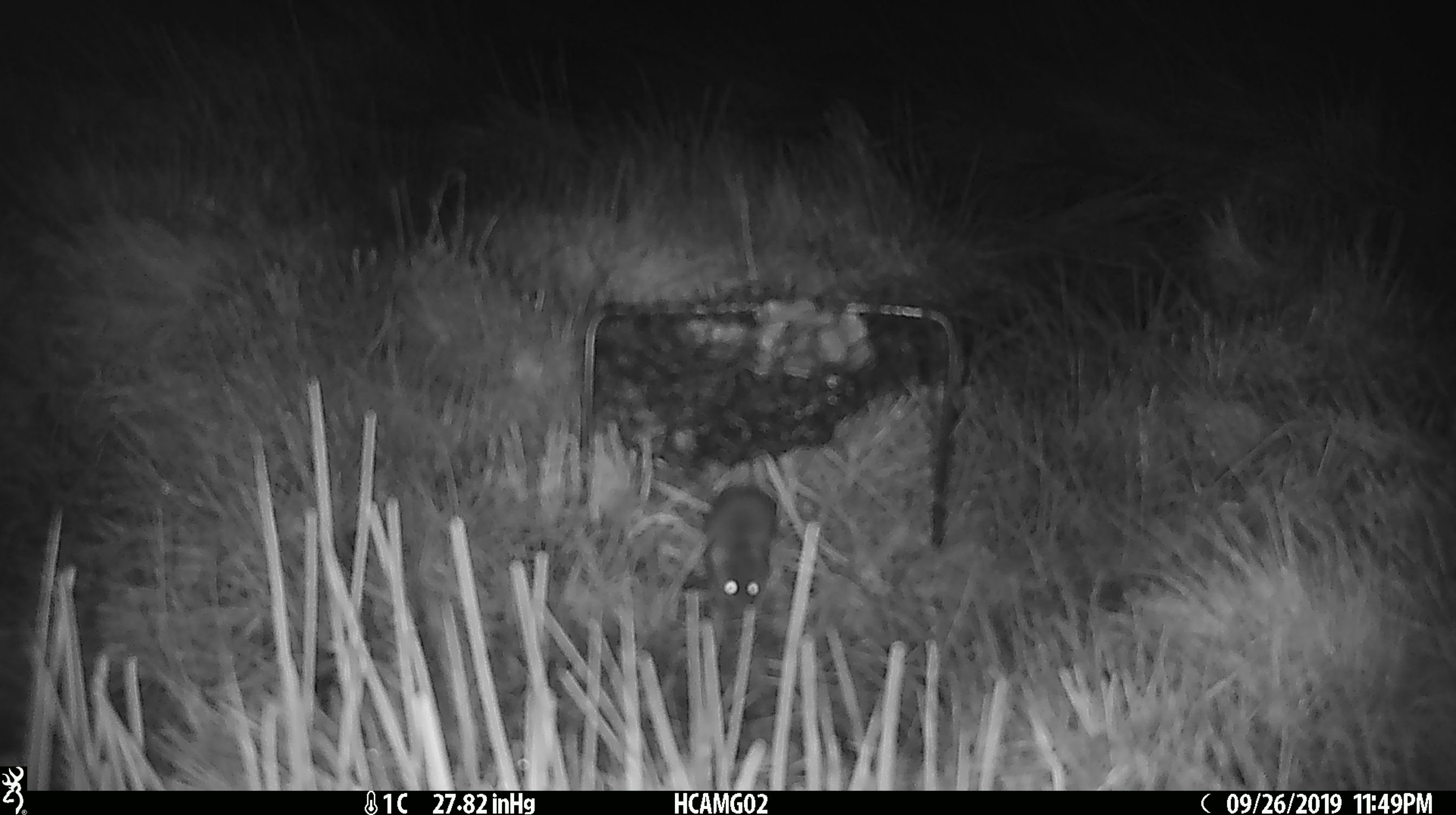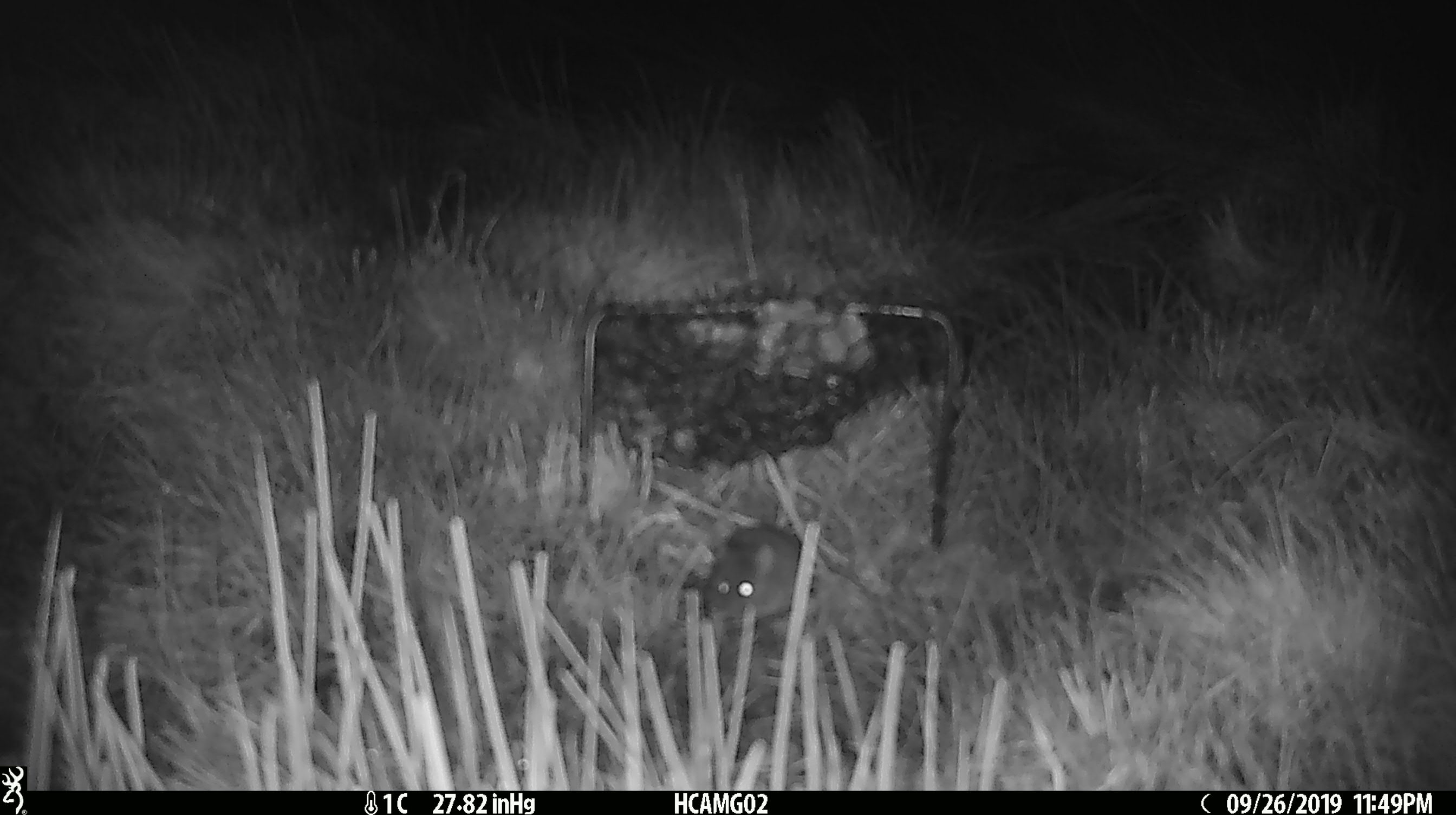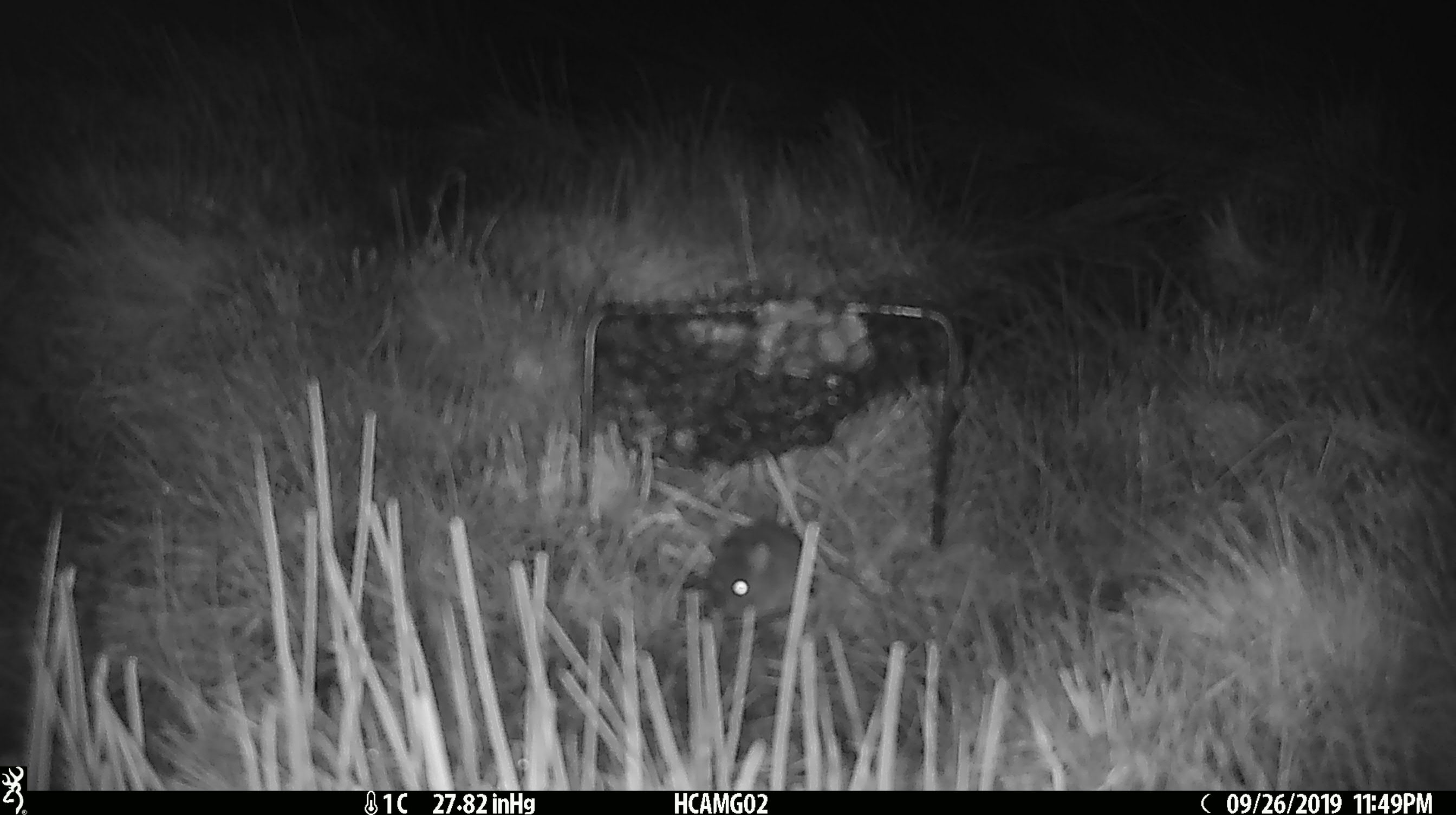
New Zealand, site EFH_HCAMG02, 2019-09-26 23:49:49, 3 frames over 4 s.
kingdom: Animalia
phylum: Chordata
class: Mammalia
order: Rodentia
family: Muridae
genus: Mus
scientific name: Mus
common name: mouse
Mouse (Mus).